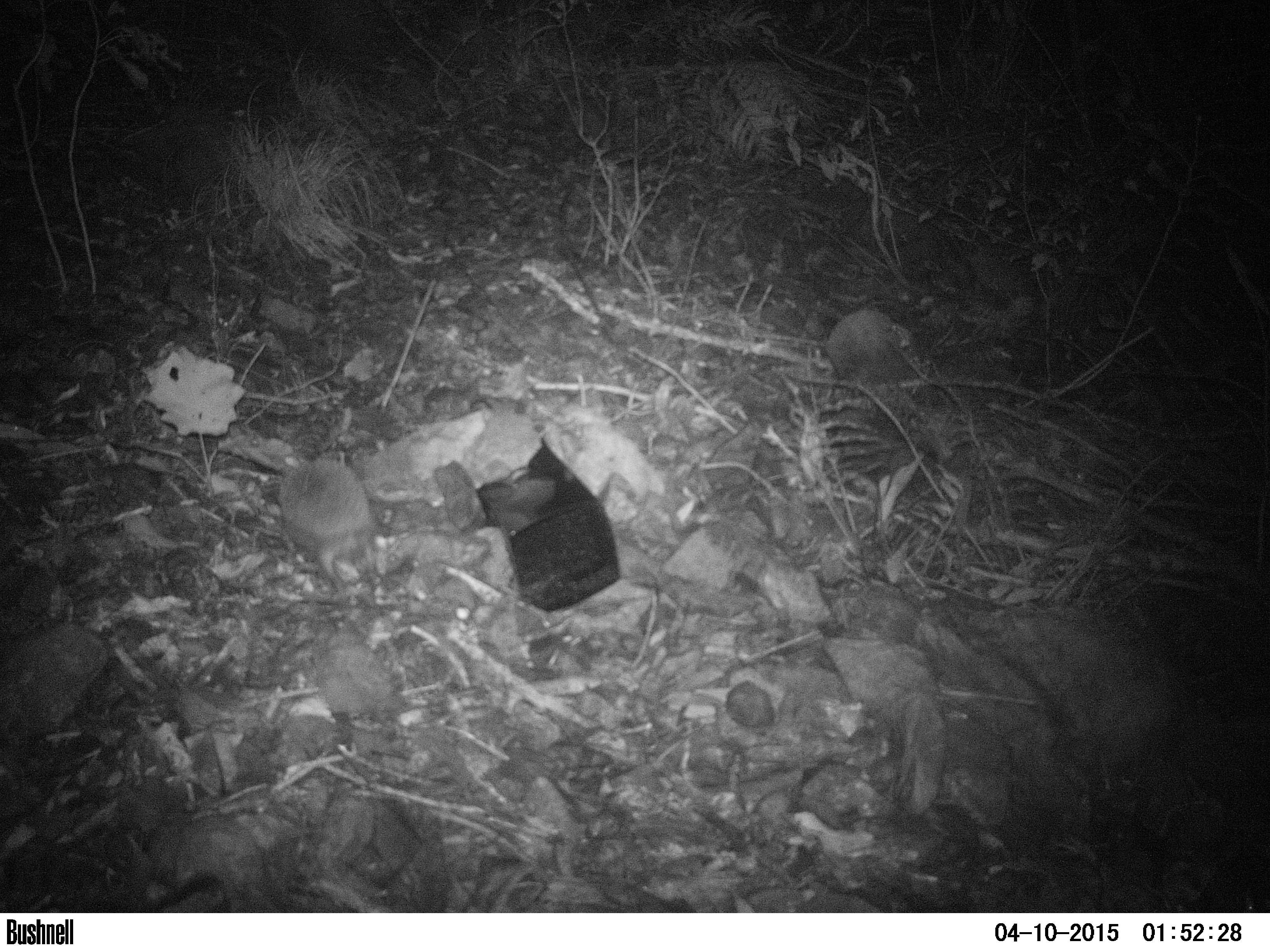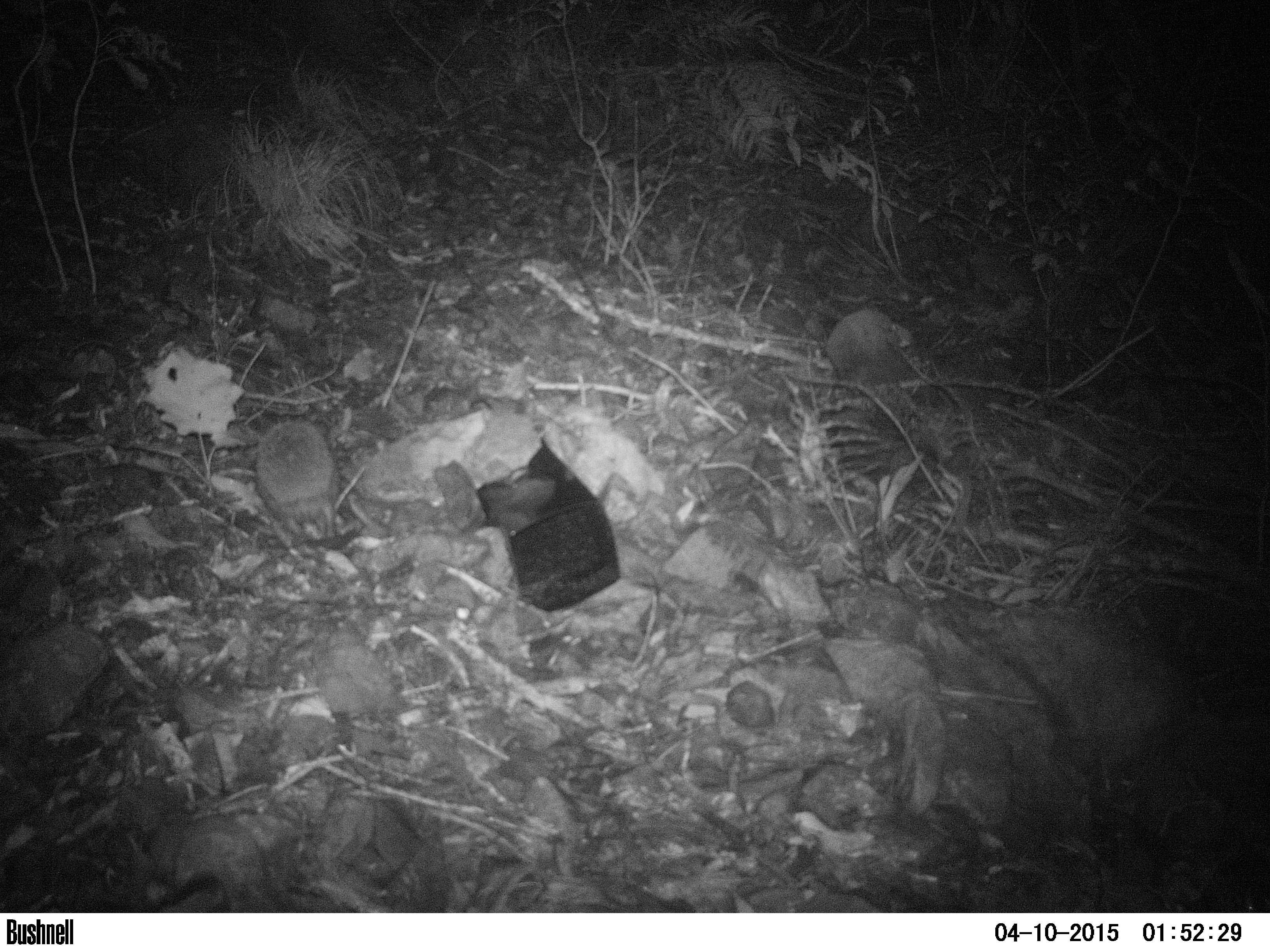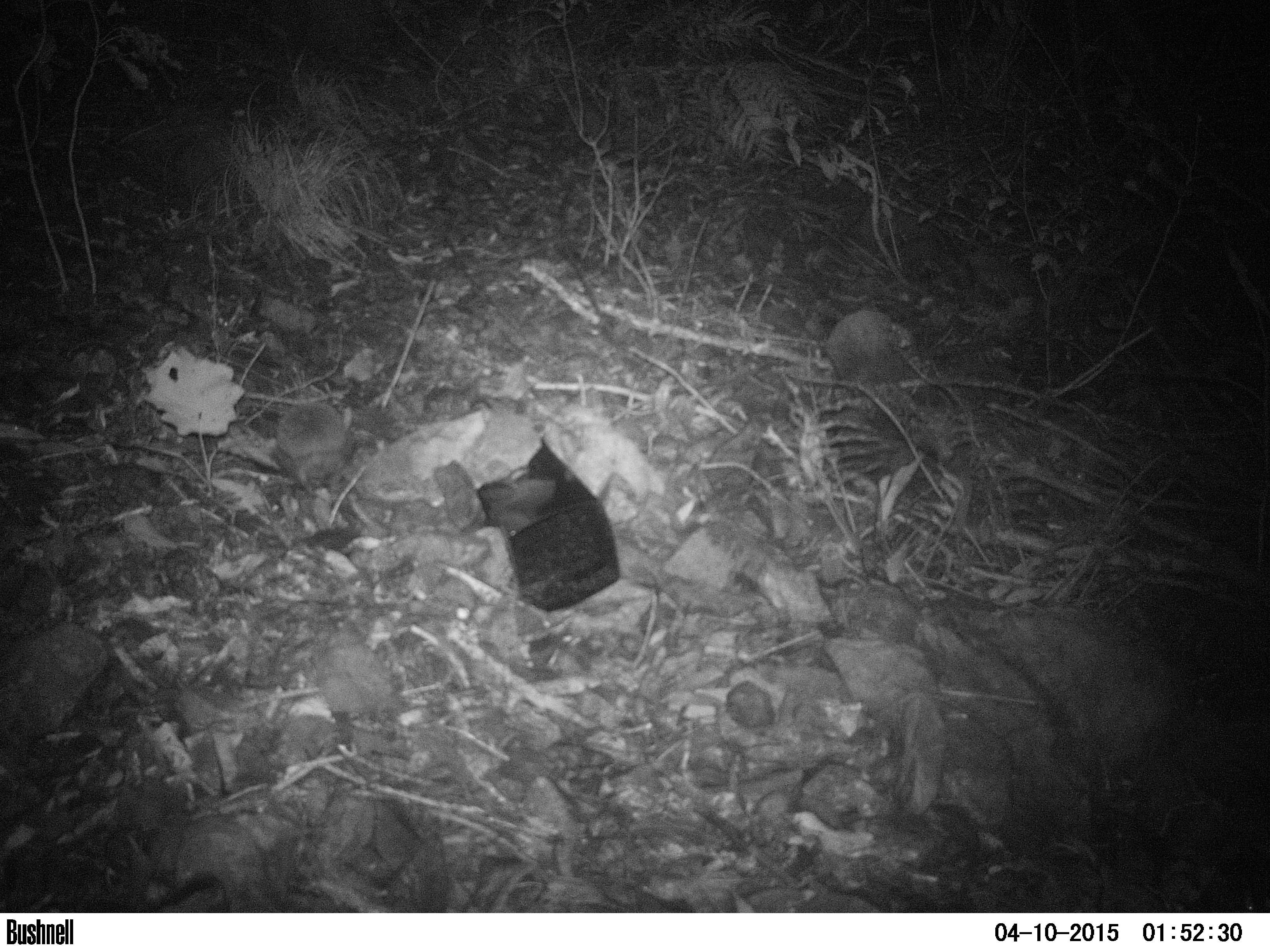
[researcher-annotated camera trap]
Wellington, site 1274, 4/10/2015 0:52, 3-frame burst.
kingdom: Animalia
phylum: Chordata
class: Mammalia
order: Eulipotyphla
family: Erinaceidae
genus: Erinaceus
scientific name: Erinaceus europaeus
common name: hedgehog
Hedgehog (Erinaceus europaeus).